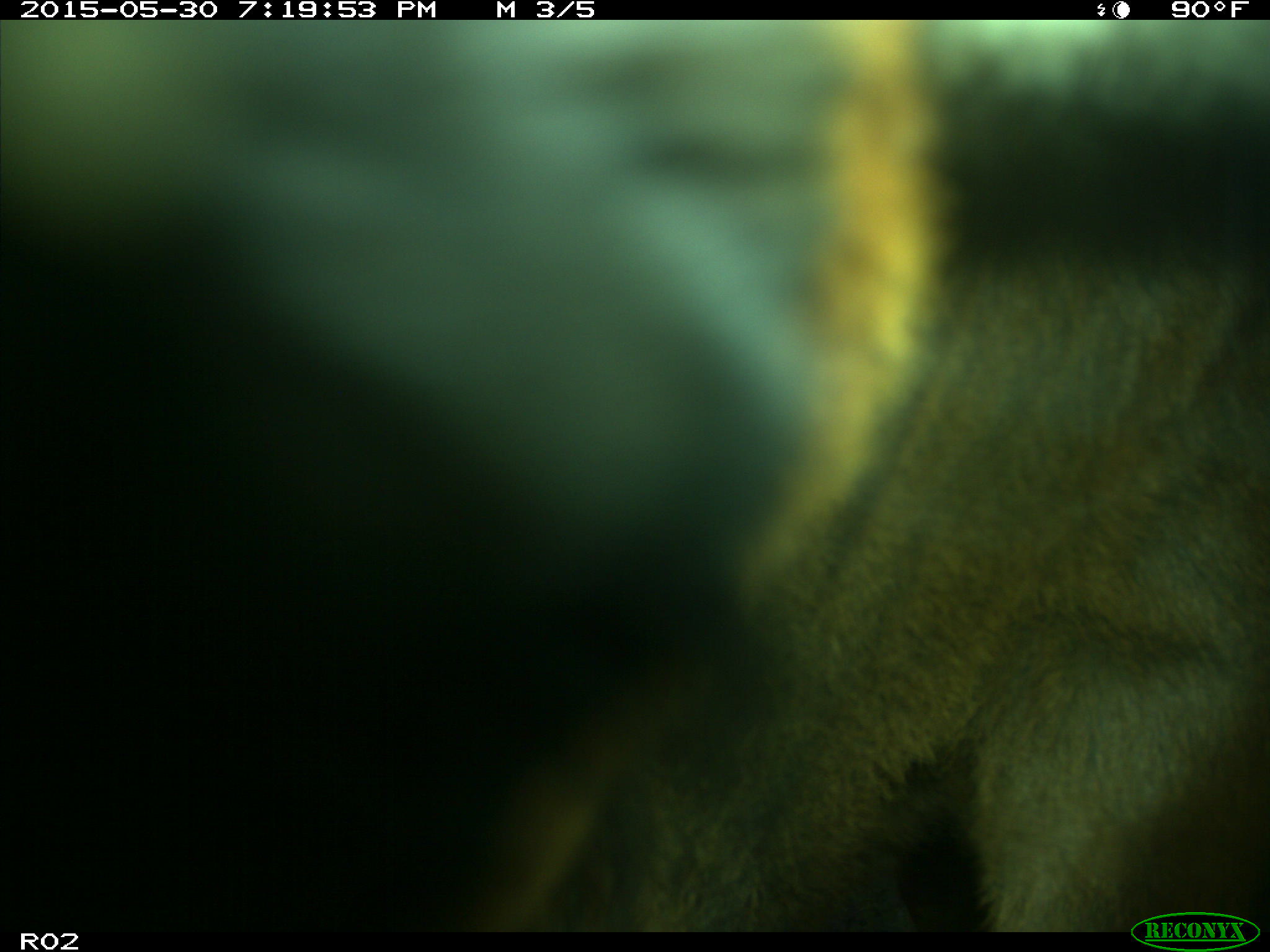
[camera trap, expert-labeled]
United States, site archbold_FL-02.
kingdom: Animalia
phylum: Chordata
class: Mammalia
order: Artiodactyla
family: Bovidae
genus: Bos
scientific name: Bos taurus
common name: domestic cow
Bos taurus (domestic cow).